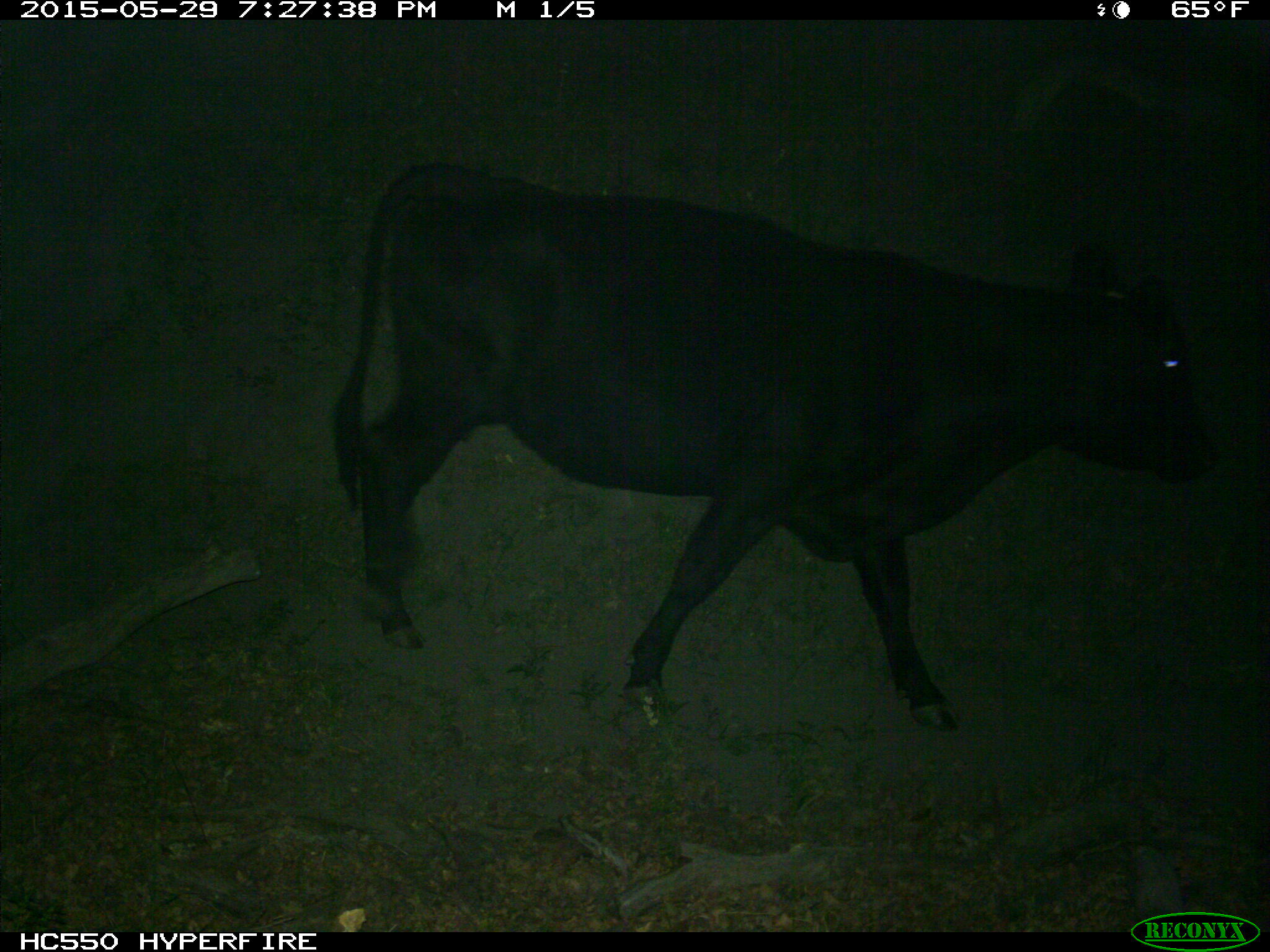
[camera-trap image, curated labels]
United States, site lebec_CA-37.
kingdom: Animalia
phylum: Chordata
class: Mammalia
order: Artiodactyla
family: Bovidae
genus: Bos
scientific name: Bos taurus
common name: domestic cow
Bos taurus (domestic cow).